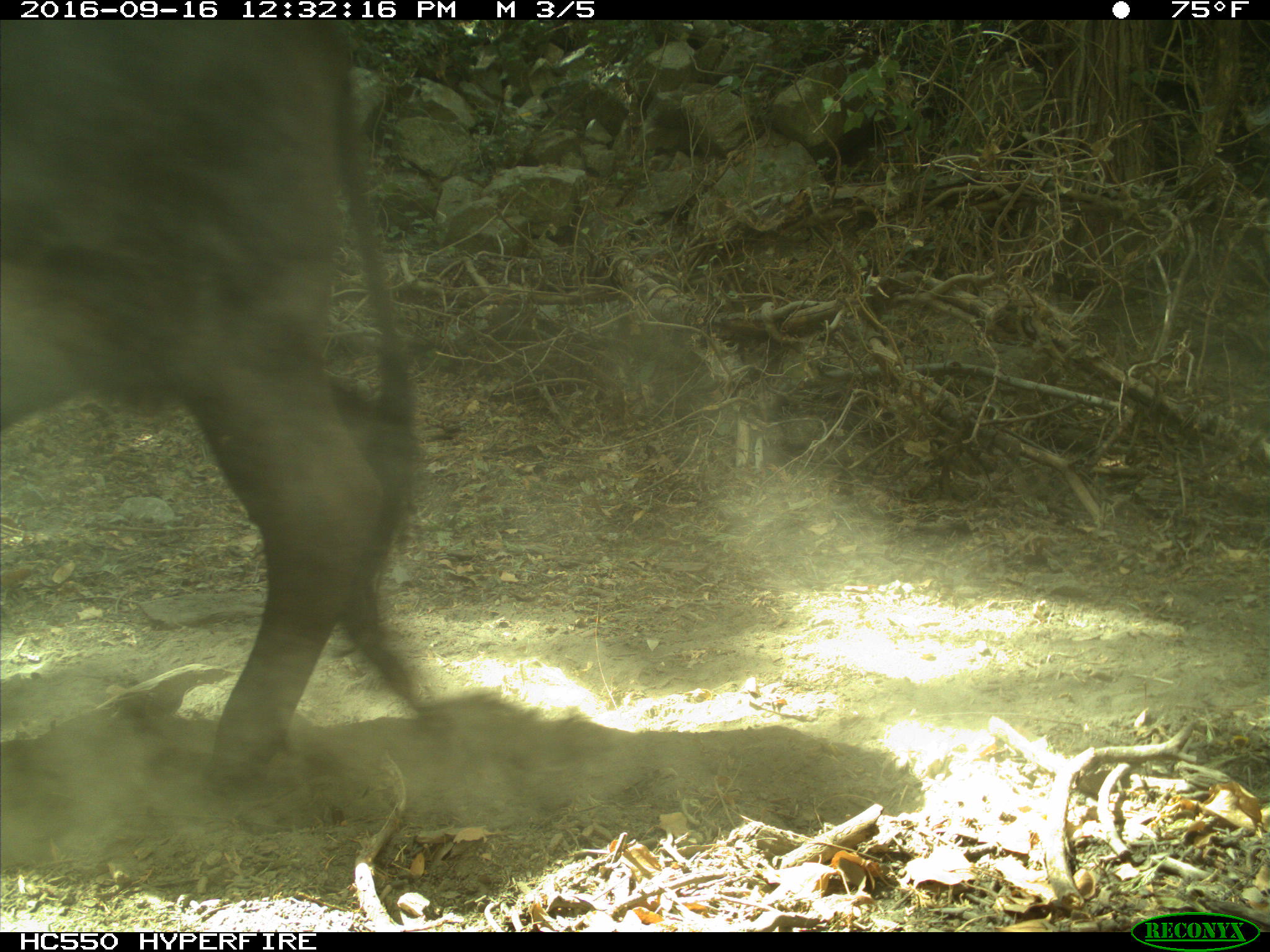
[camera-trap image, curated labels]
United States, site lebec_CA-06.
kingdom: Animalia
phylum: Chordata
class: Mammalia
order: Artiodactyla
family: Bovidae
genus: Bos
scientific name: Bos taurus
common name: domestic cow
Bos taurus (domestic cow).